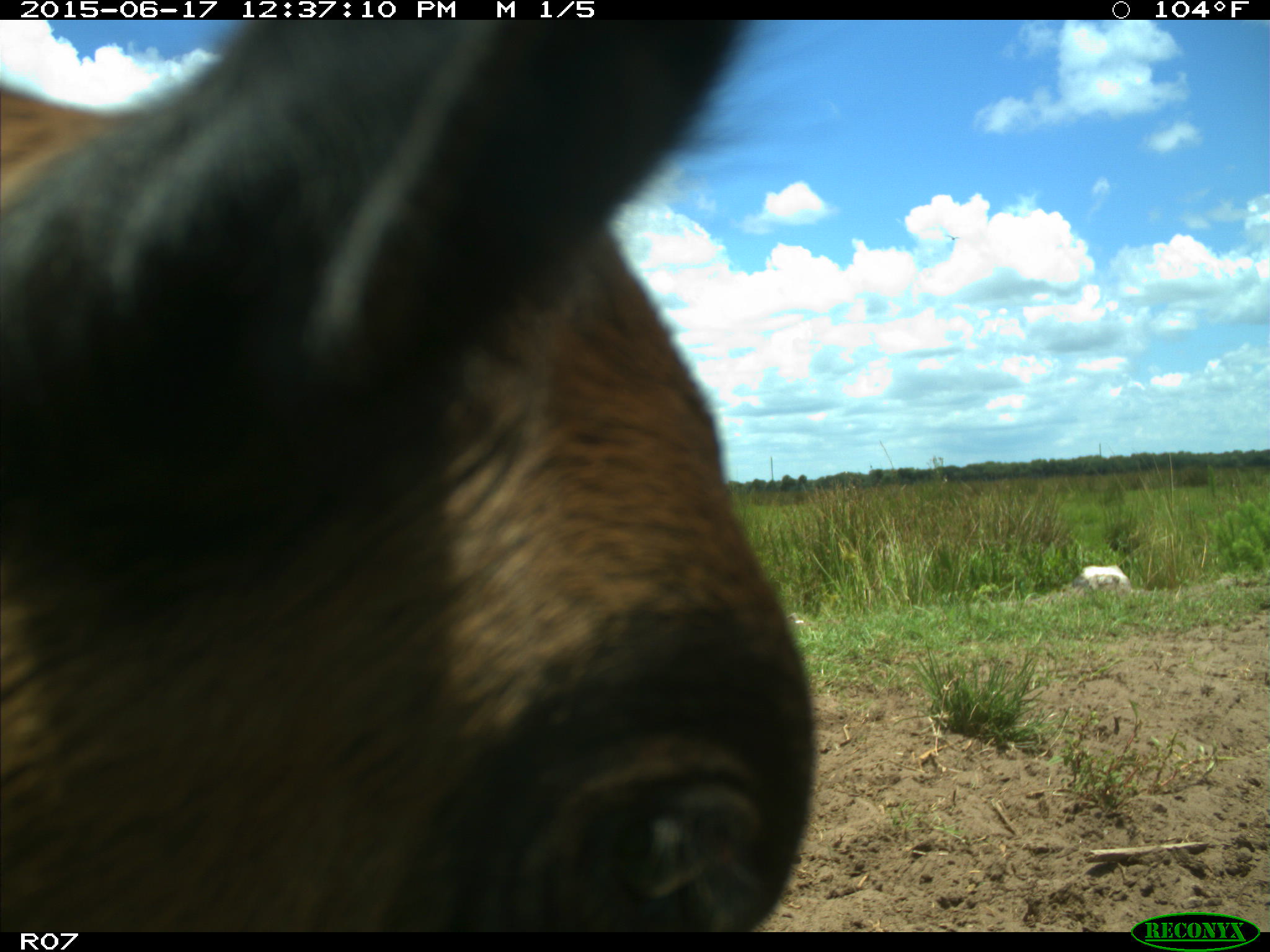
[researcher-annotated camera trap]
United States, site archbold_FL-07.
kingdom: Animalia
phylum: Chordata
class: Mammalia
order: Artiodactyla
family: Bovidae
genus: Bos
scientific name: Bos taurus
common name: domestic cow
Bos taurus (domestic cow).